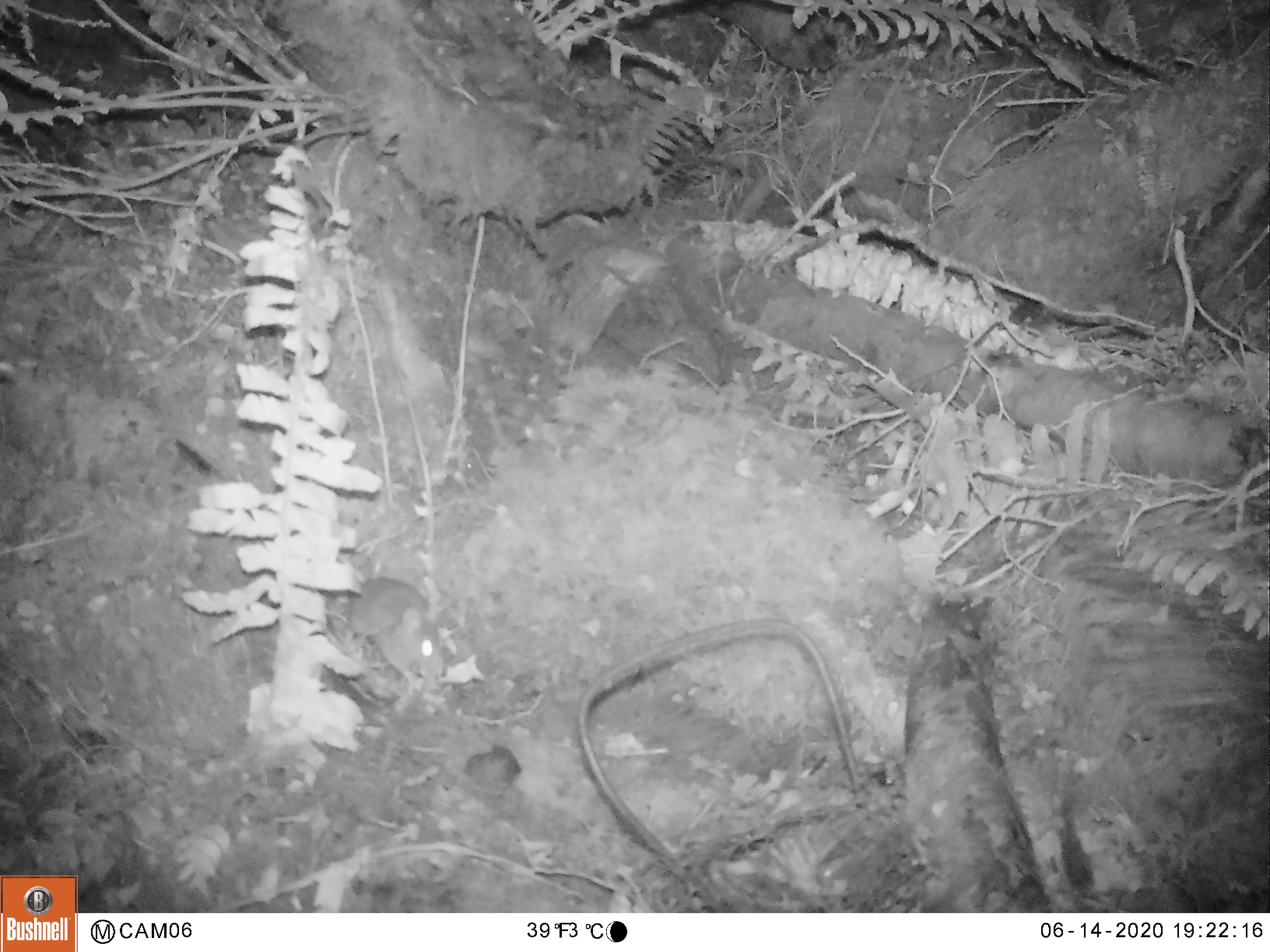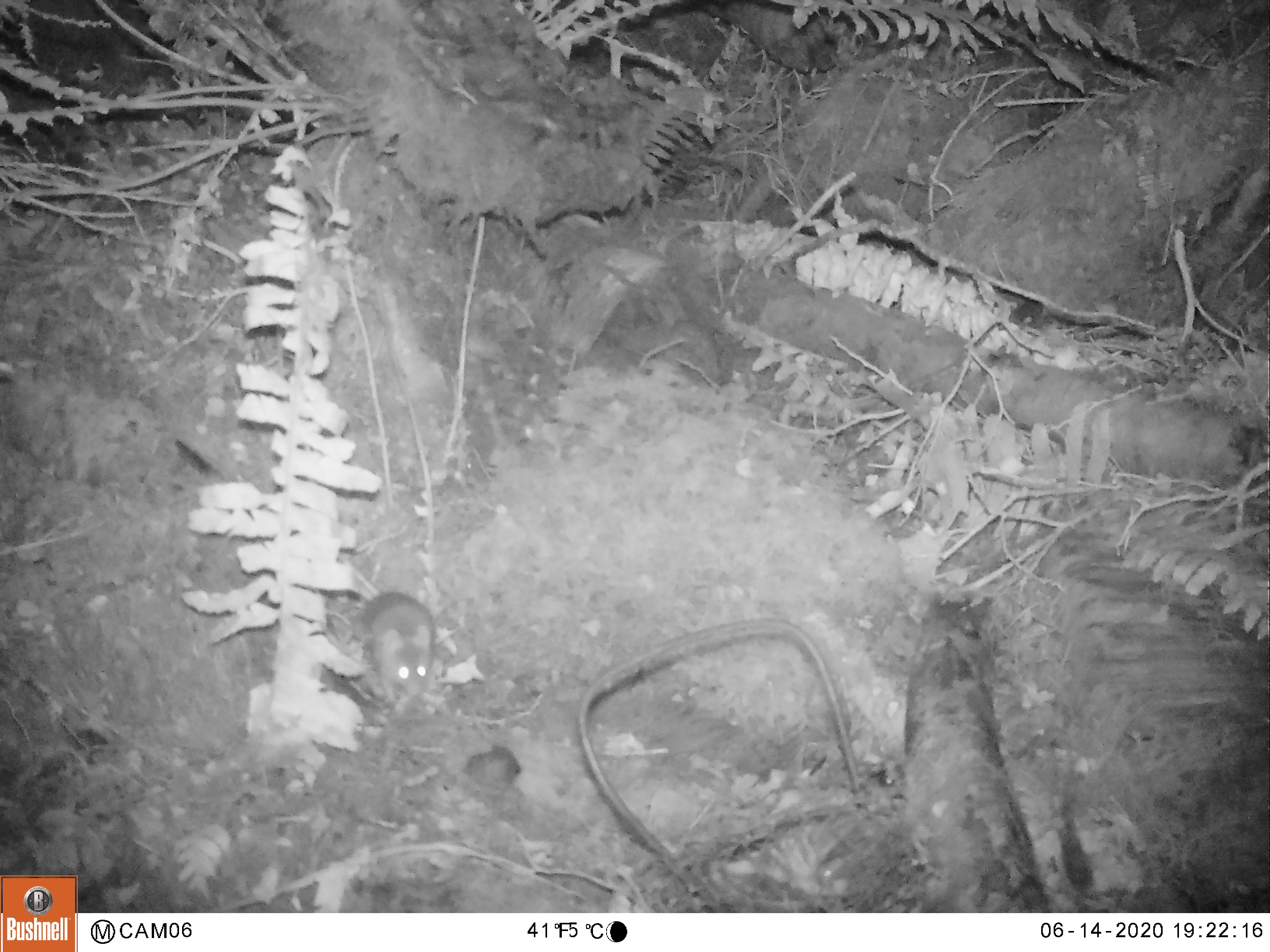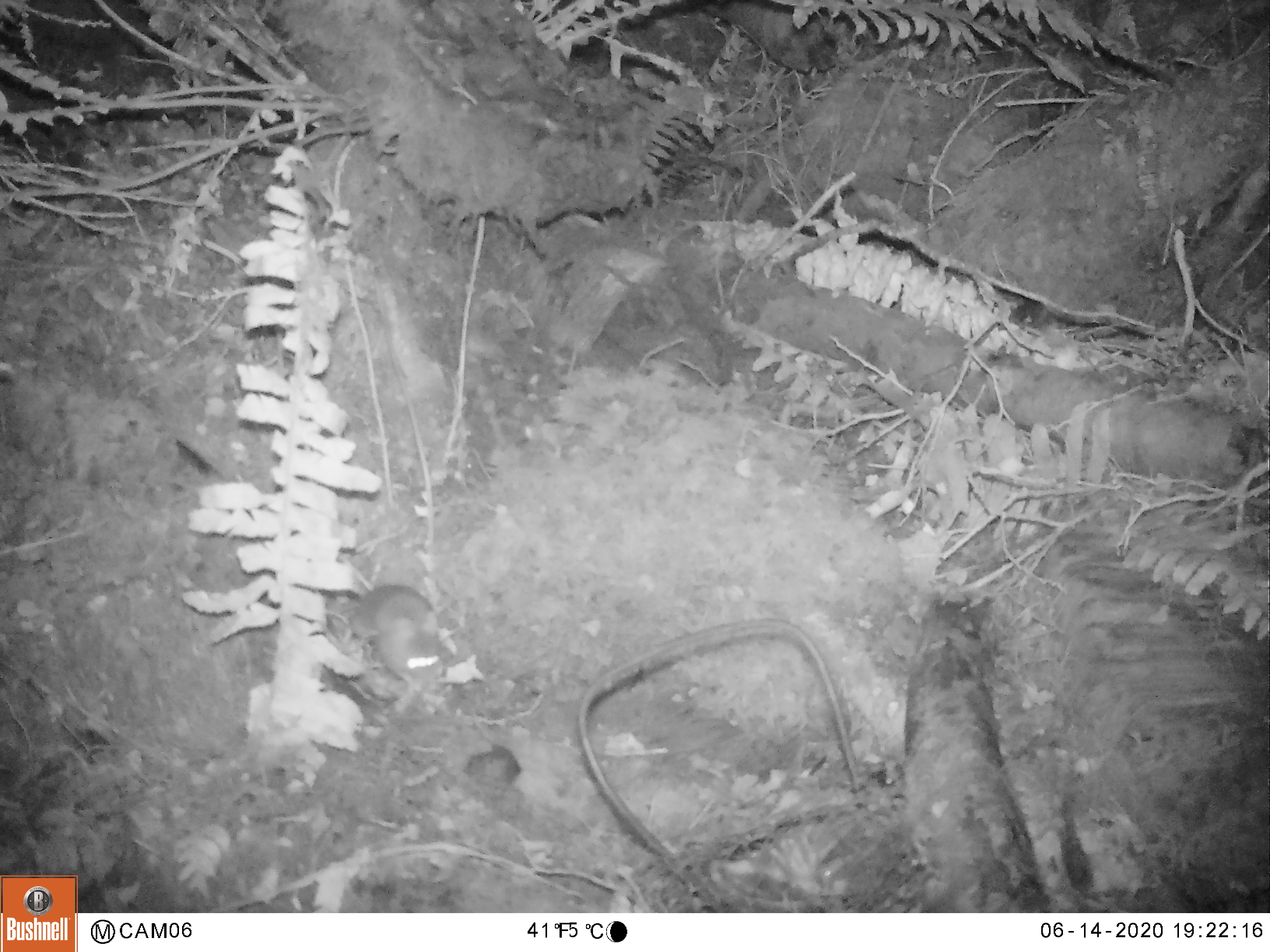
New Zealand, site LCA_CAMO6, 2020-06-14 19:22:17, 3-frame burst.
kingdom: Animalia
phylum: Chordata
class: Mammalia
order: Rodentia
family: Muridae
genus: Rattus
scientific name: Rattus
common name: rat